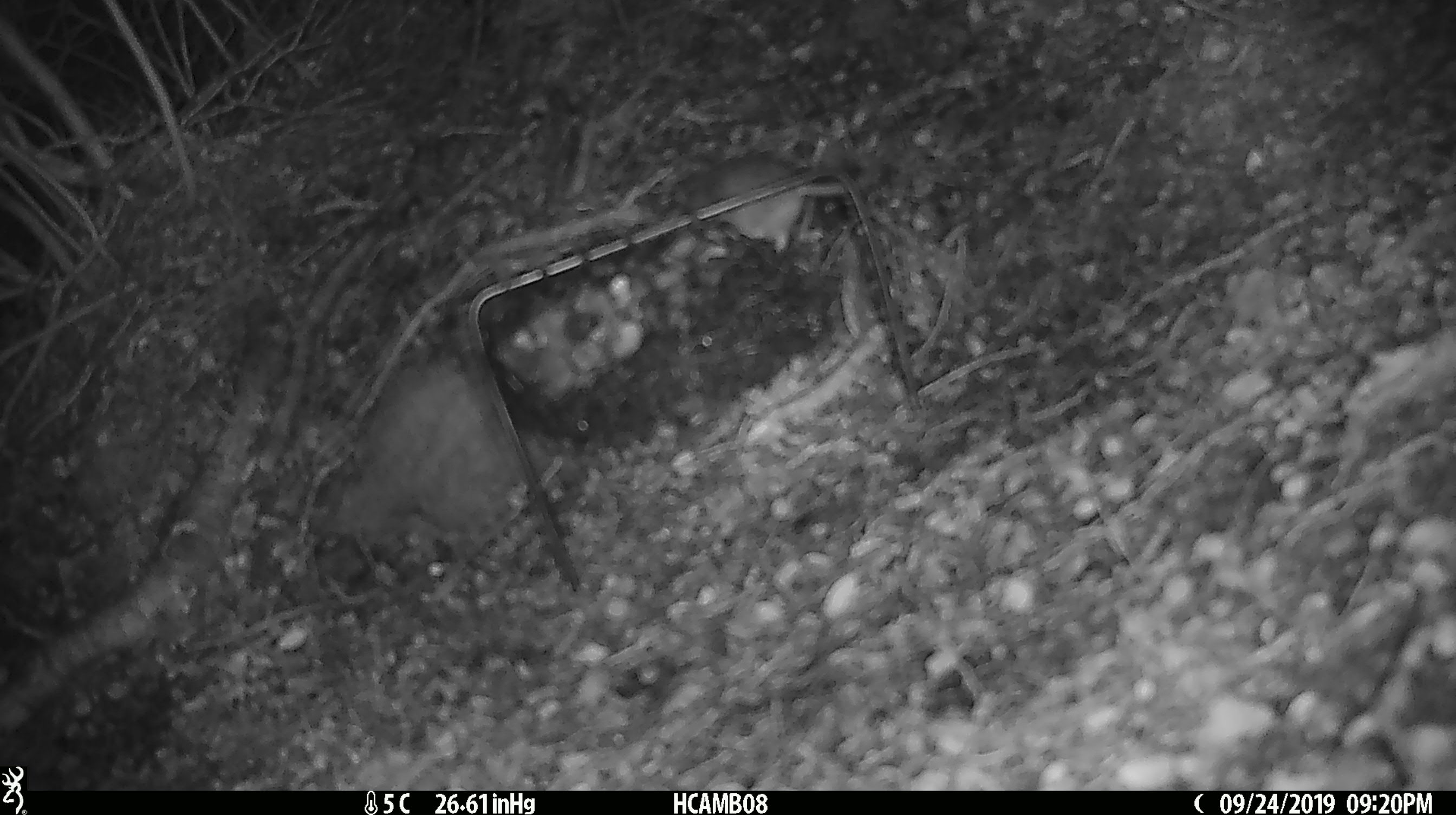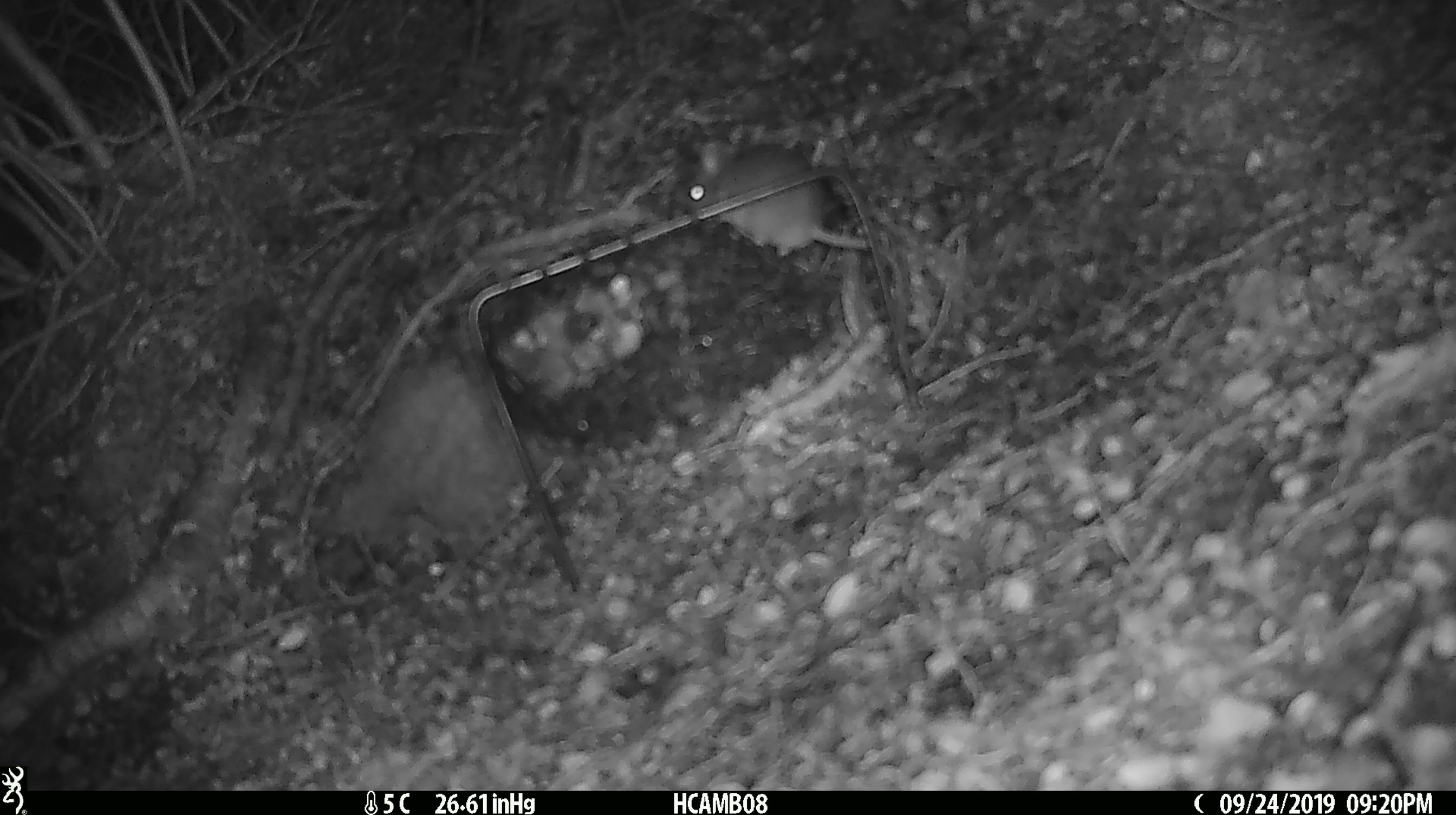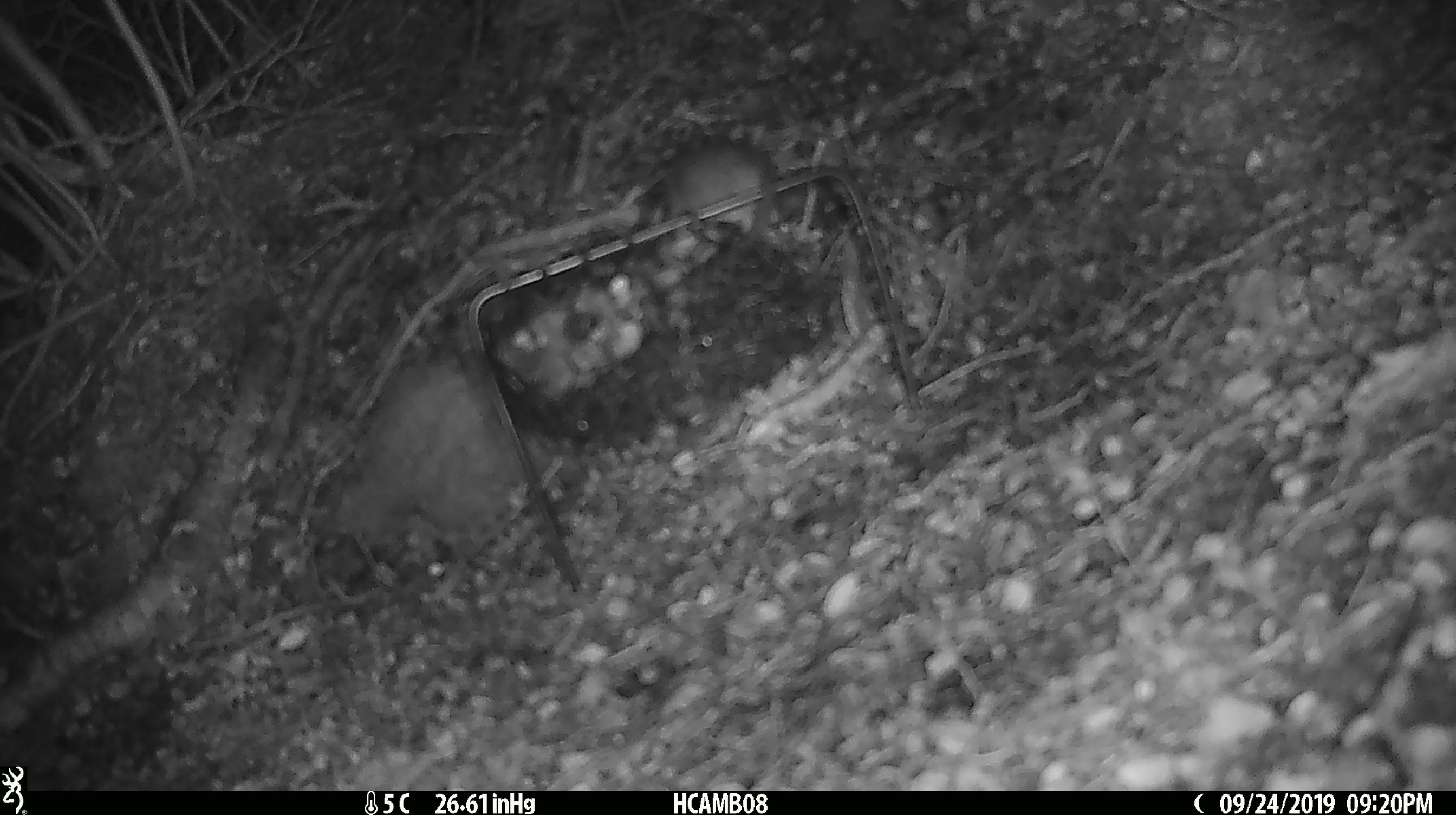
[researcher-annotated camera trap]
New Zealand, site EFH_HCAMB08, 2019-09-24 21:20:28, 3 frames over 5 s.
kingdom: Animalia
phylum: Chordata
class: Mammalia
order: Rodentia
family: Muridae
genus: Mus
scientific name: Mus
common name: mouse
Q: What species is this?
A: Mouse (Mus).